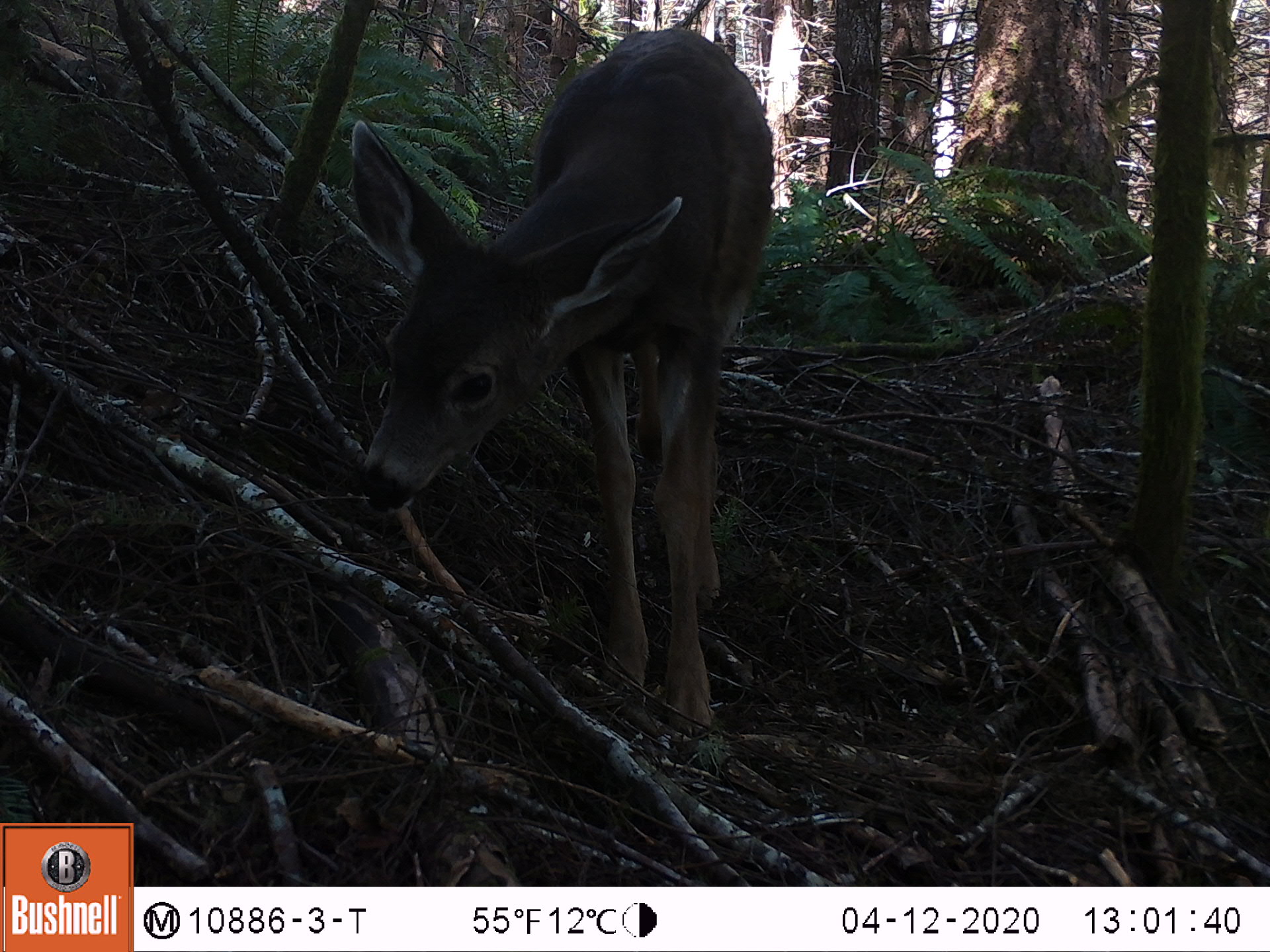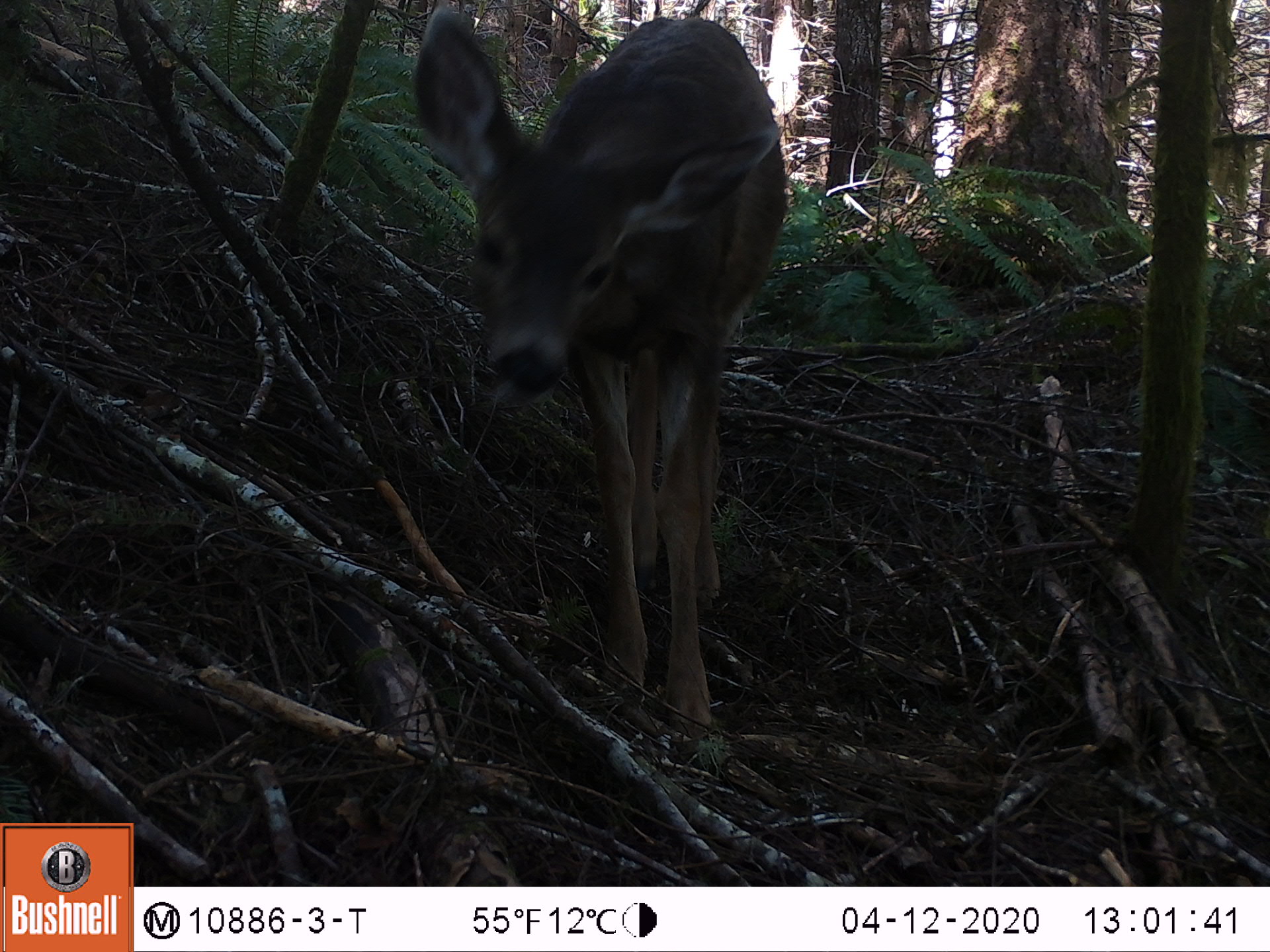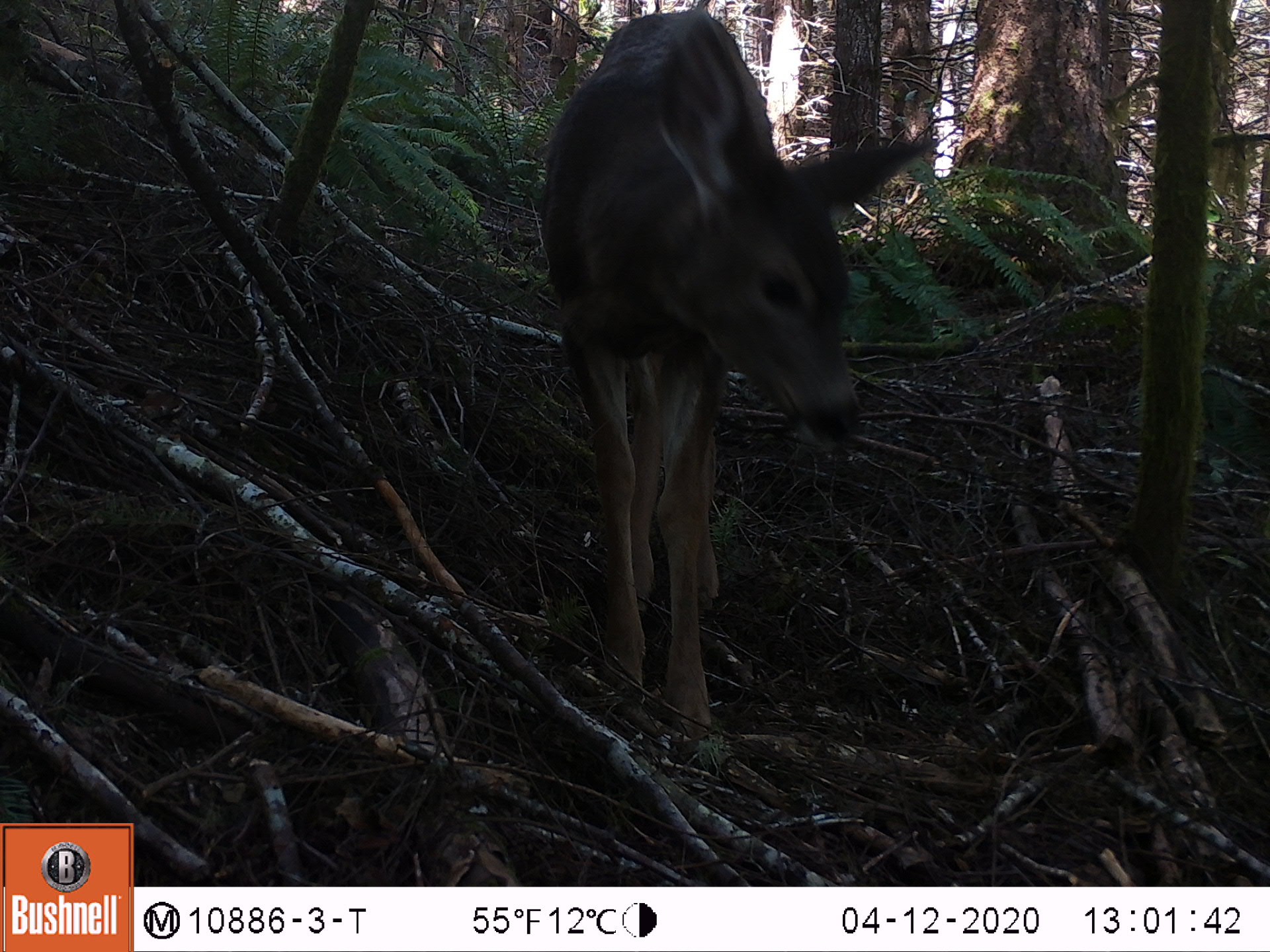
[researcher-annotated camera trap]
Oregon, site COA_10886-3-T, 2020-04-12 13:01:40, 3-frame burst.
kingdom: Animalia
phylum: Chordata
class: Mammalia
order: Artiodactyla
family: Cervidae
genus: Odocoileus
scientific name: Odocoileus hemionus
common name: black-tailed deer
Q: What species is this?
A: Black-tailed deer (Odocoileus hemionus).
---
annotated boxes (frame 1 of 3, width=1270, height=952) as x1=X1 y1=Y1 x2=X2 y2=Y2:
black-tailed deer: x1=333 y1=12 x2=785 y2=745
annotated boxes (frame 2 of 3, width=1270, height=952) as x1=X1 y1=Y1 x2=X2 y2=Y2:
black-tailed deer: x1=397 y1=3 x2=805 y2=730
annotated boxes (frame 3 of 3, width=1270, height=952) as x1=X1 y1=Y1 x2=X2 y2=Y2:
black-tailed deer: x1=534 y1=0 x2=940 y2=737